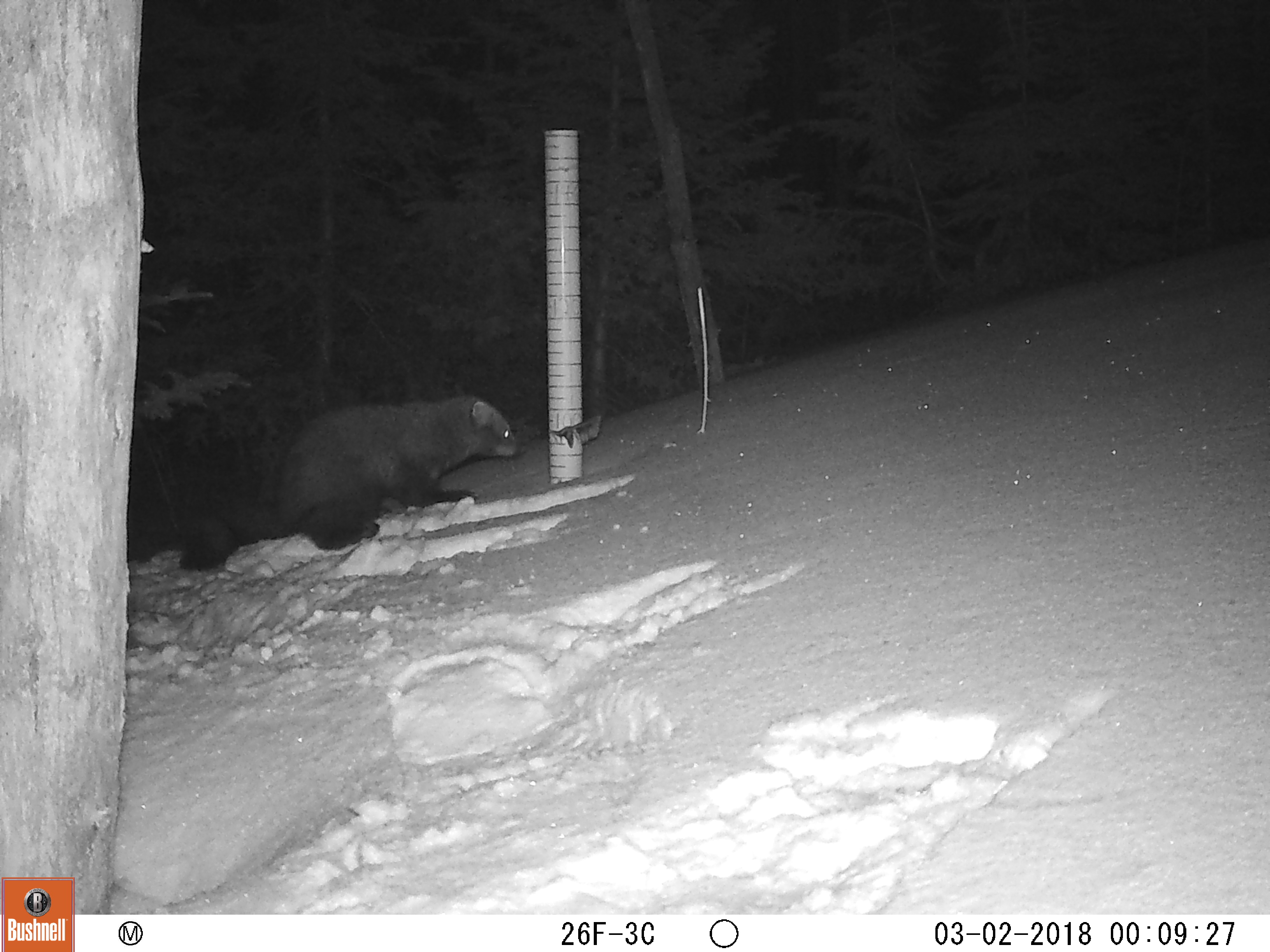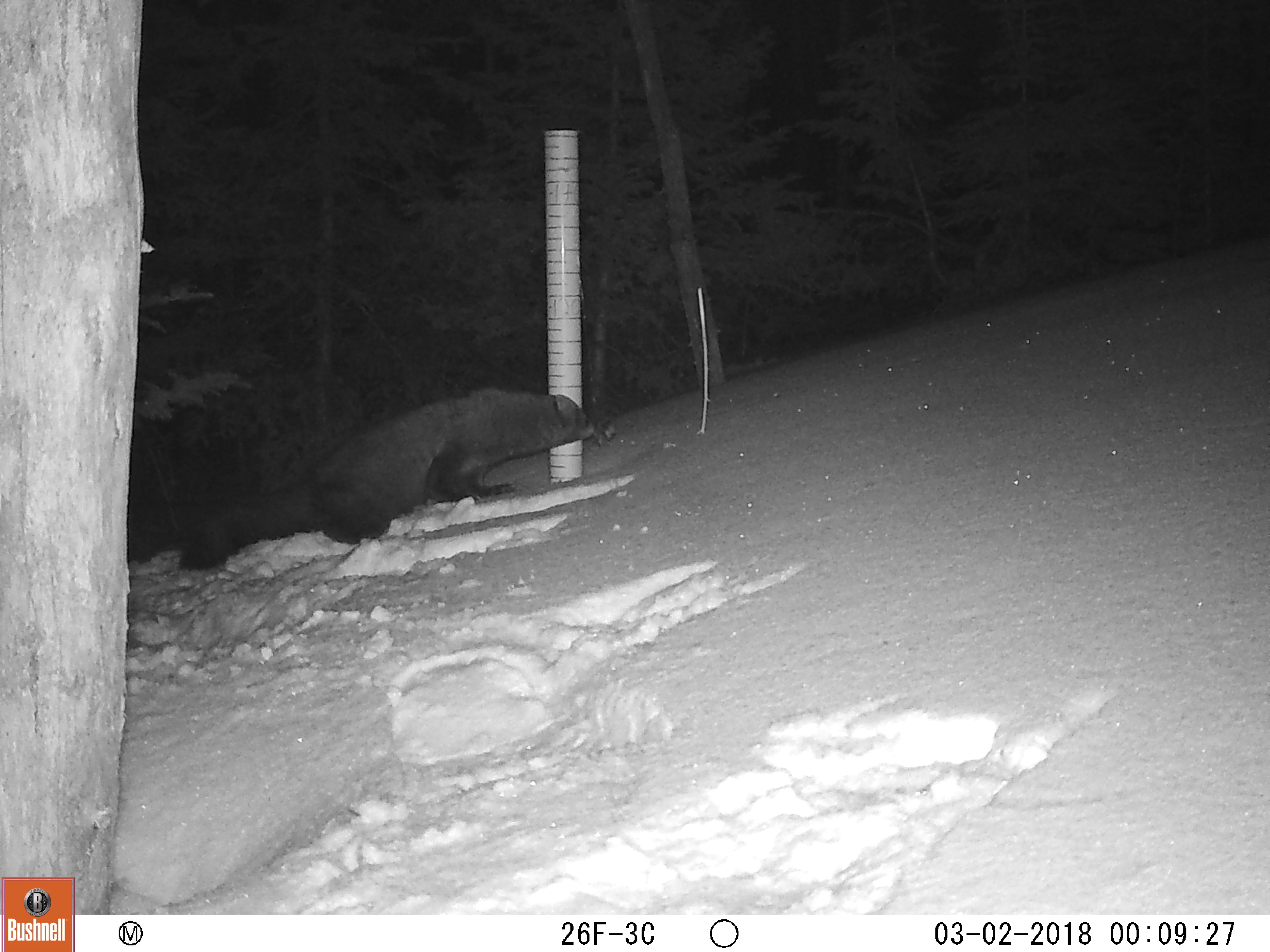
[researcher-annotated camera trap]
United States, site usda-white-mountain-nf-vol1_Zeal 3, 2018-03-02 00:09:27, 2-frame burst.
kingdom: Animalia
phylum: Chordata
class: Mammalia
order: Carnivora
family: Mustelidae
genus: Pekania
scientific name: Pekania pennanti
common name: fisher